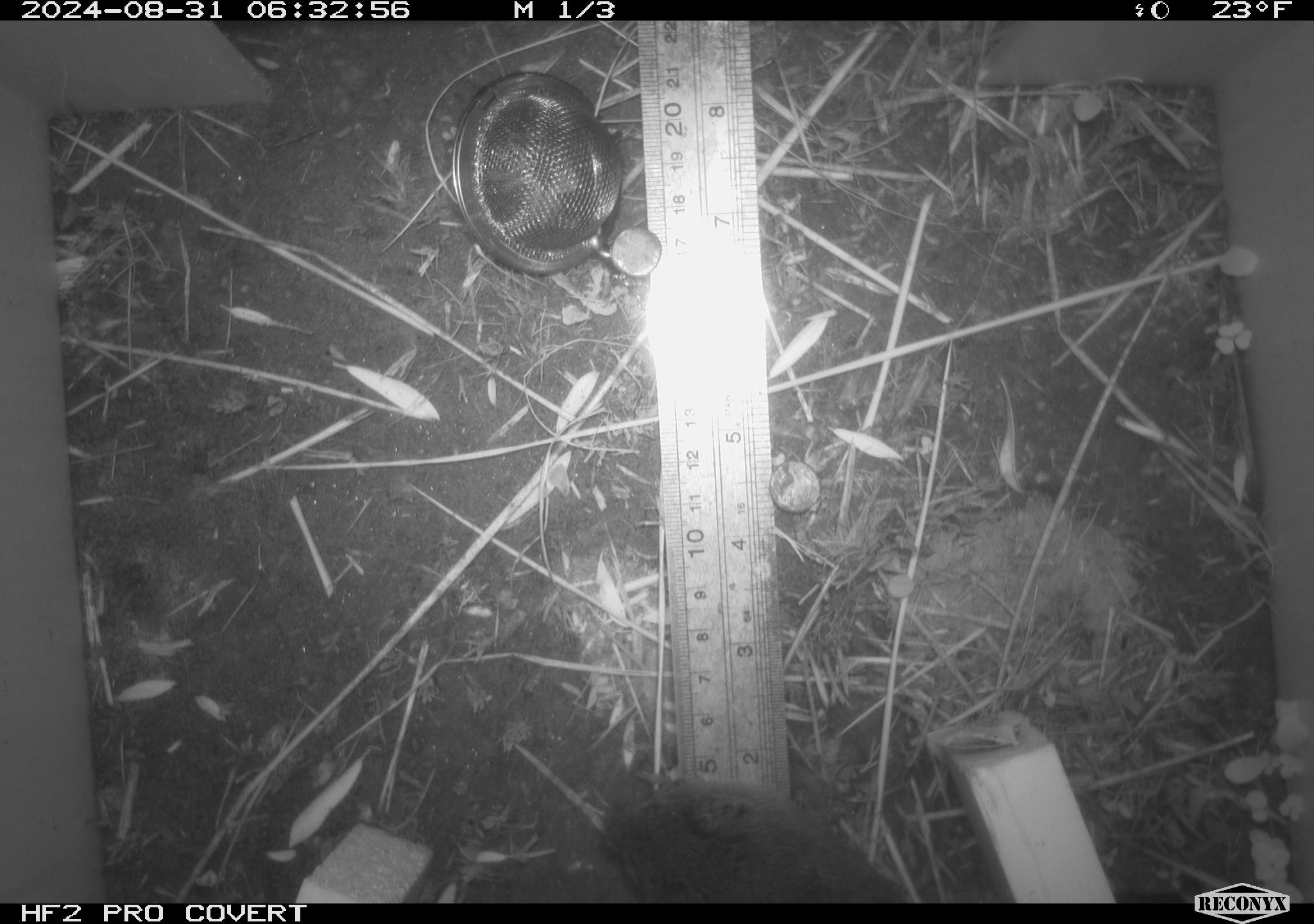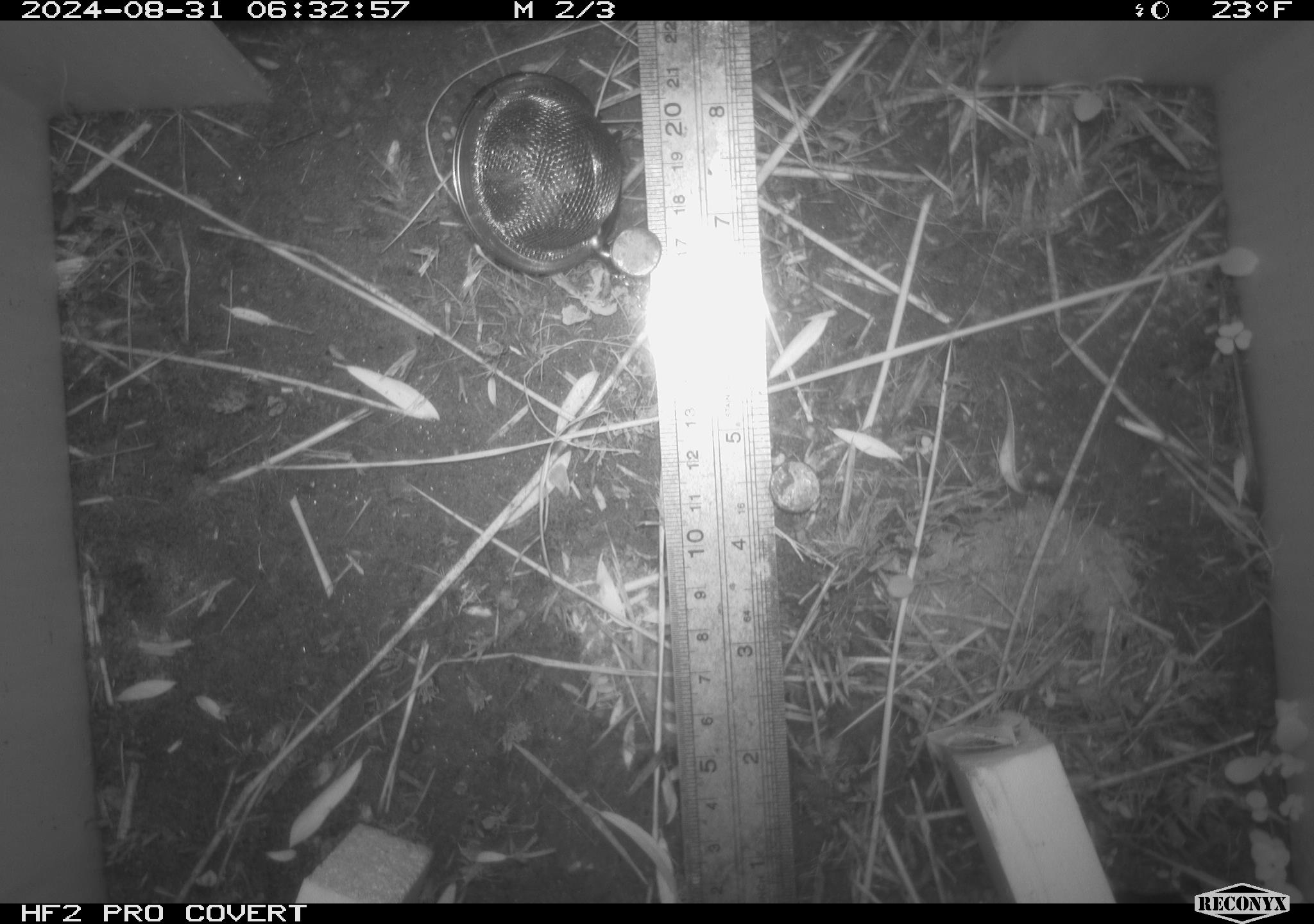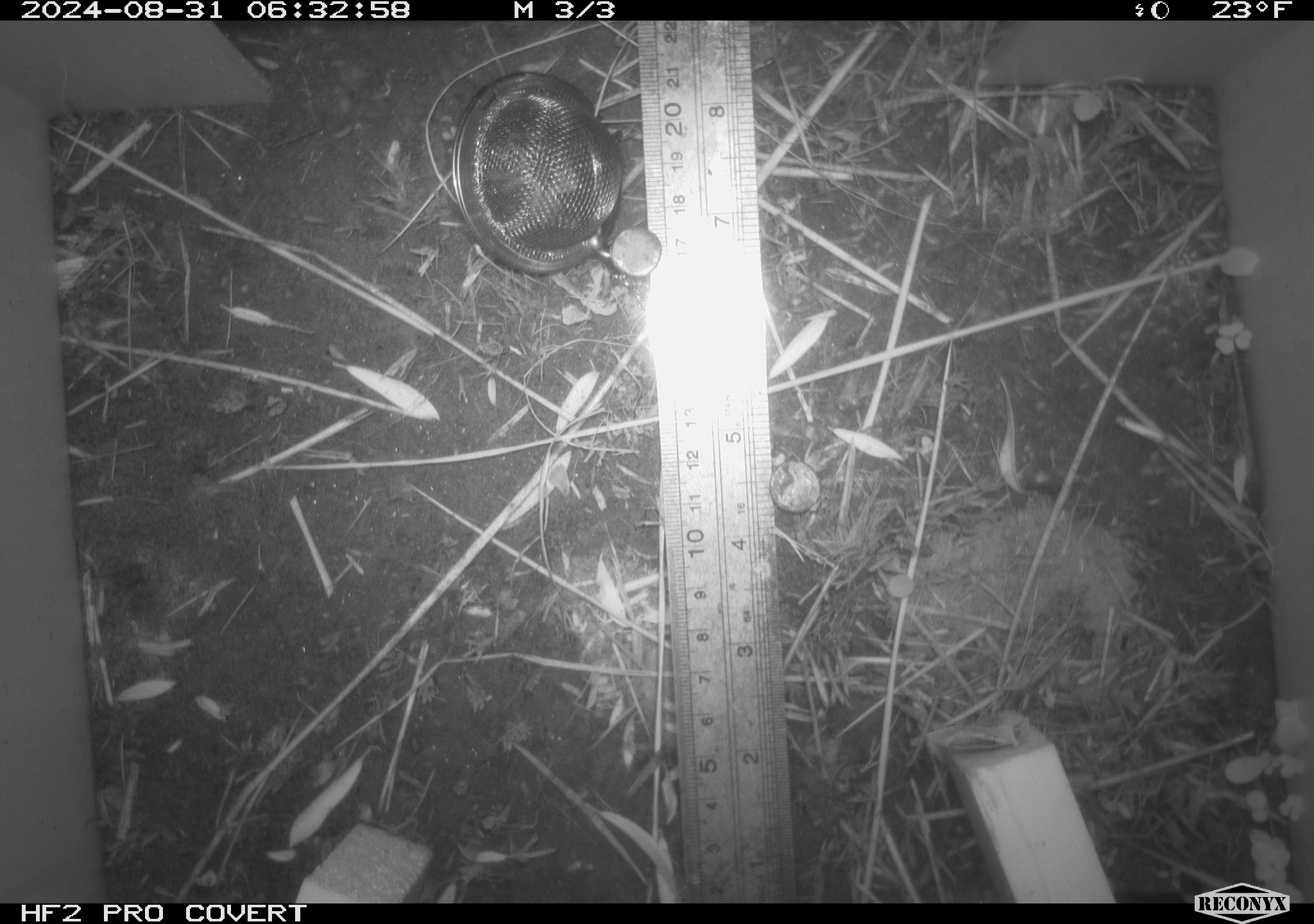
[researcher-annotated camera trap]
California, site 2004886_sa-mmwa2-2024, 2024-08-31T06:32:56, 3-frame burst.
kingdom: Animalia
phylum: Chordata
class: Mammalia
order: Rodentia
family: Cricetidae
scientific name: Arvicolinae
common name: voles, lemmings, and muskrats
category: arvicolinae subfamily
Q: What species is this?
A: Arvicolinae subfamily (voles, lemmings, and muskrats) (Arvicolinae).